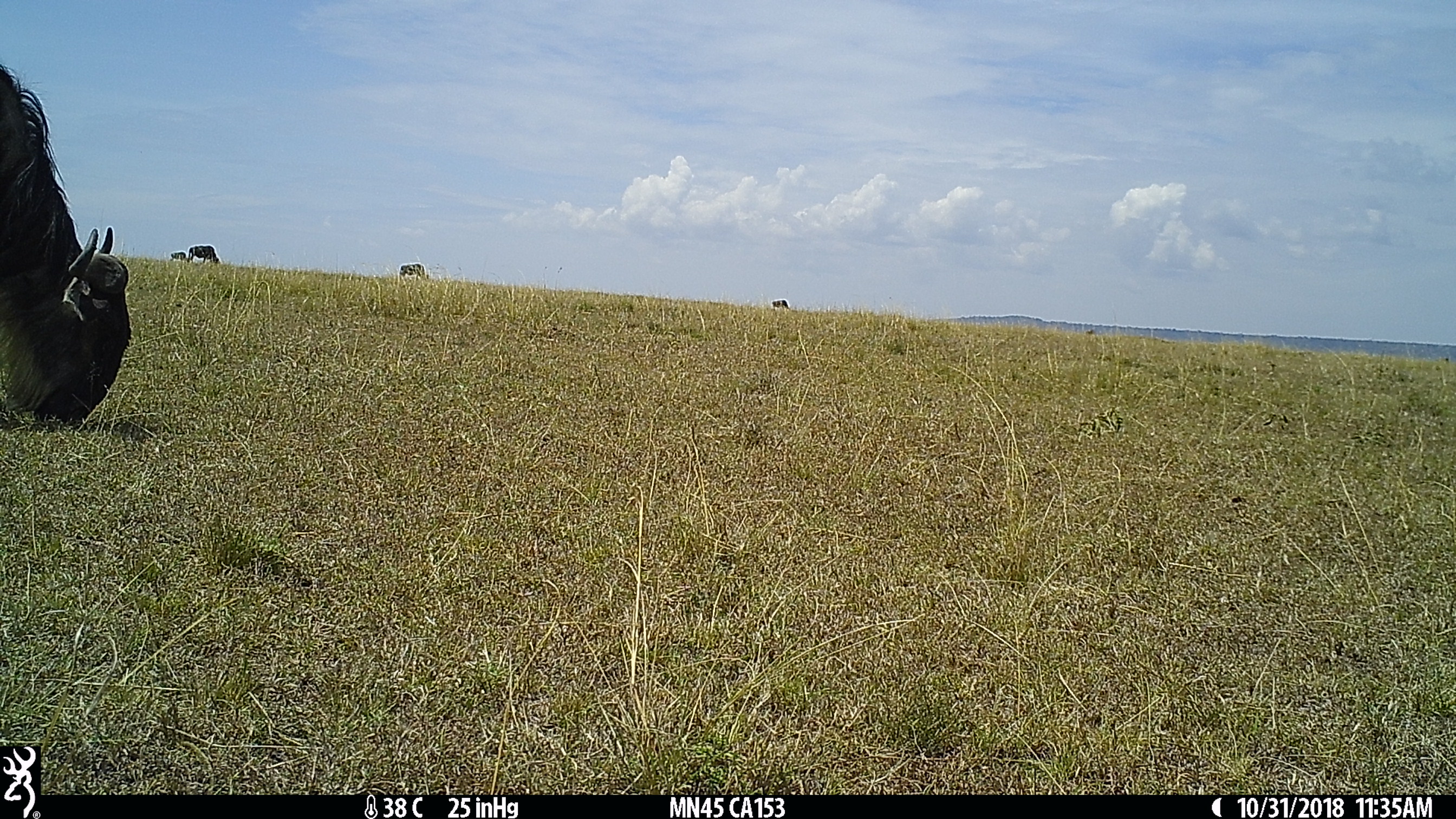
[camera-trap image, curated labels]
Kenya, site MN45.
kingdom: Animalia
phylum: Chordata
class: Mammalia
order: Artiodactyla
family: Bovidae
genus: Connochaetes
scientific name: Connochaetes taurinus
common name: blue wildebeest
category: wildebeest